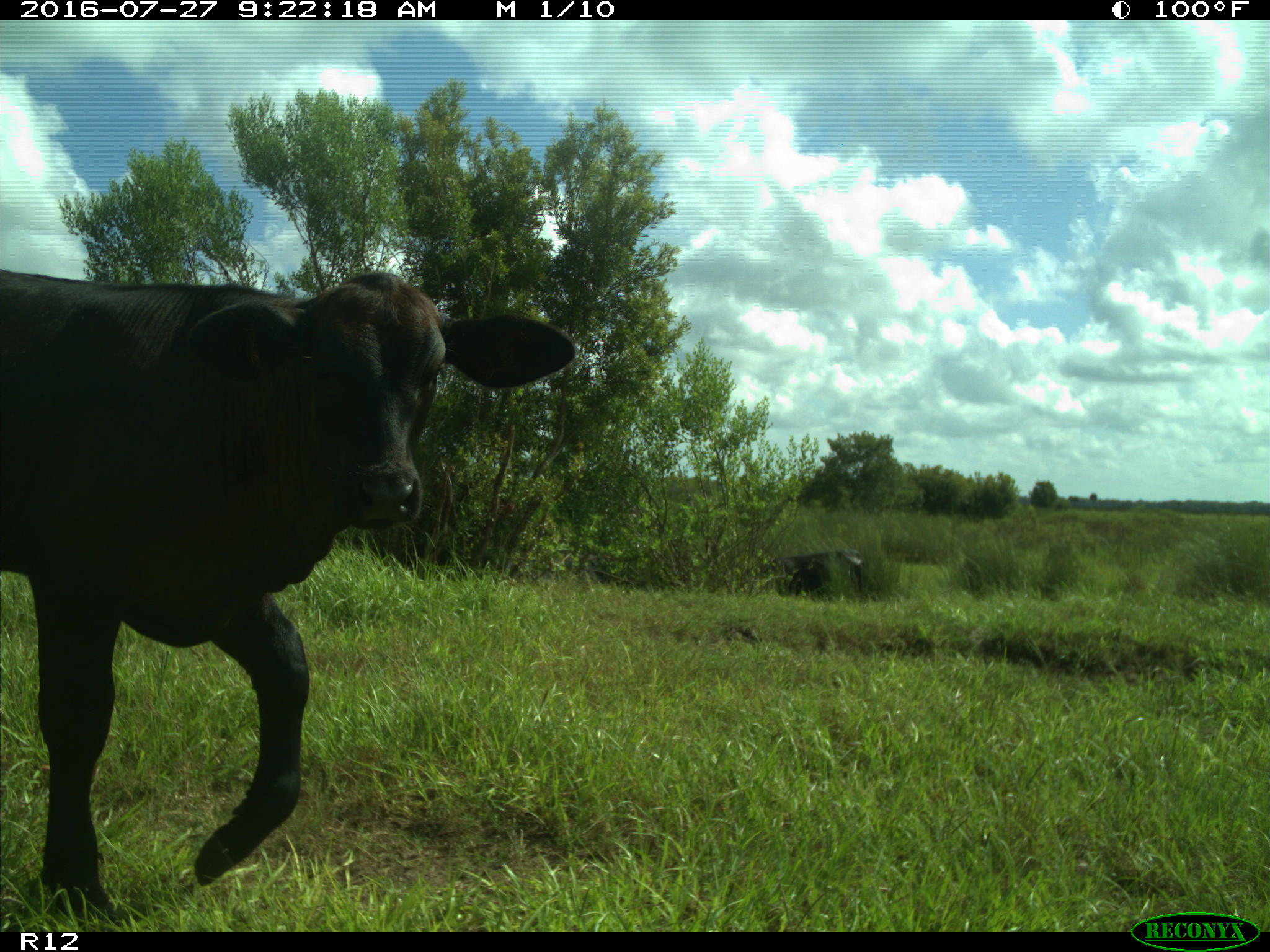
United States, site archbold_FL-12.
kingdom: Animalia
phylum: Chordata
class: Mammalia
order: Artiodactyla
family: Bovidae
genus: Bos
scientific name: Bos taurus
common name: domestic cow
Bos taurus (domestic cow).